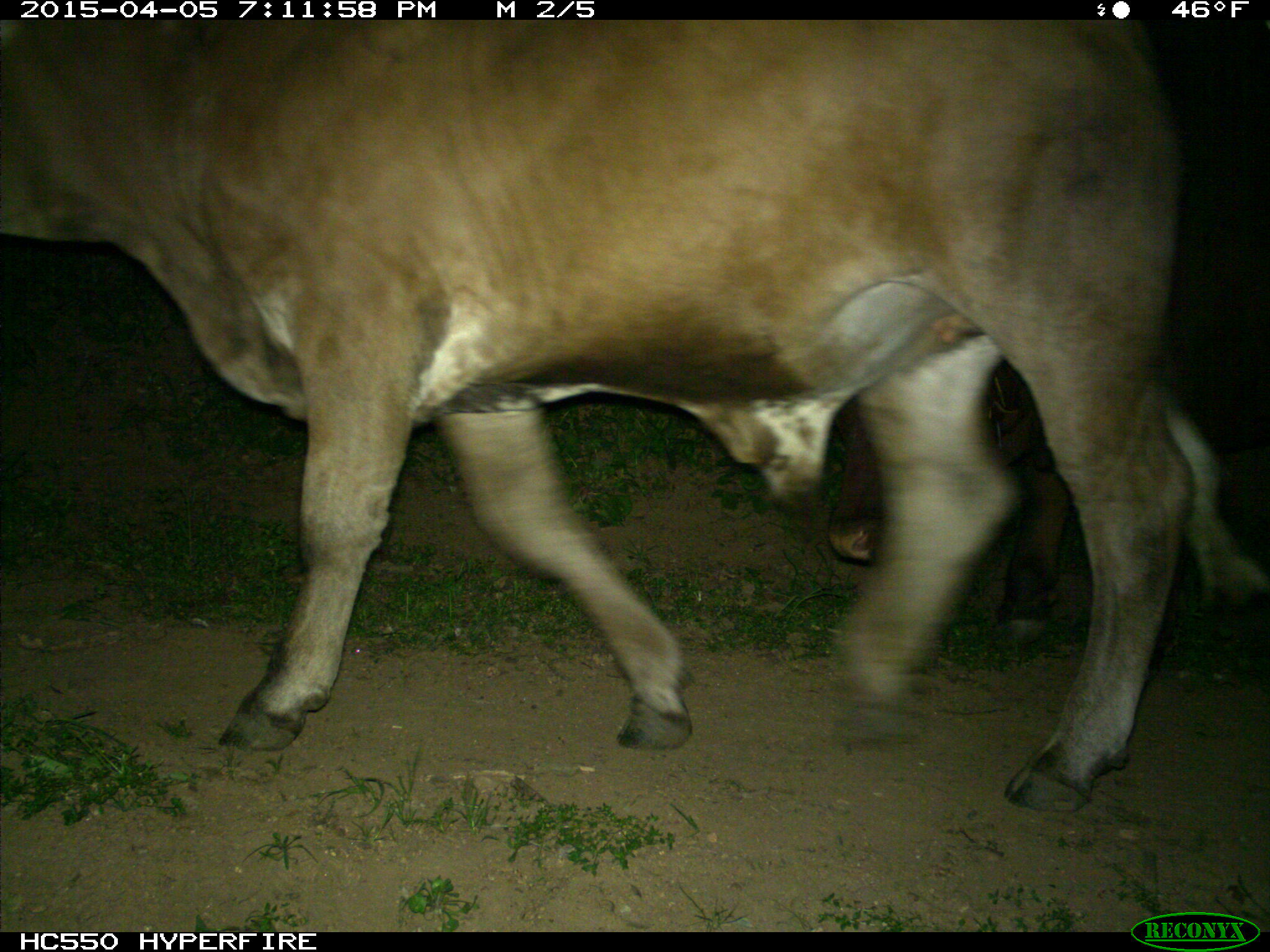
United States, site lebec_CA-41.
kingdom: Animalia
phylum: Chordata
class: Mammalia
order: Artiodactyla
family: Bovidae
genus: Bos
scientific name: Bos taurus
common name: domestic cow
Bos taurus (domestic cow).